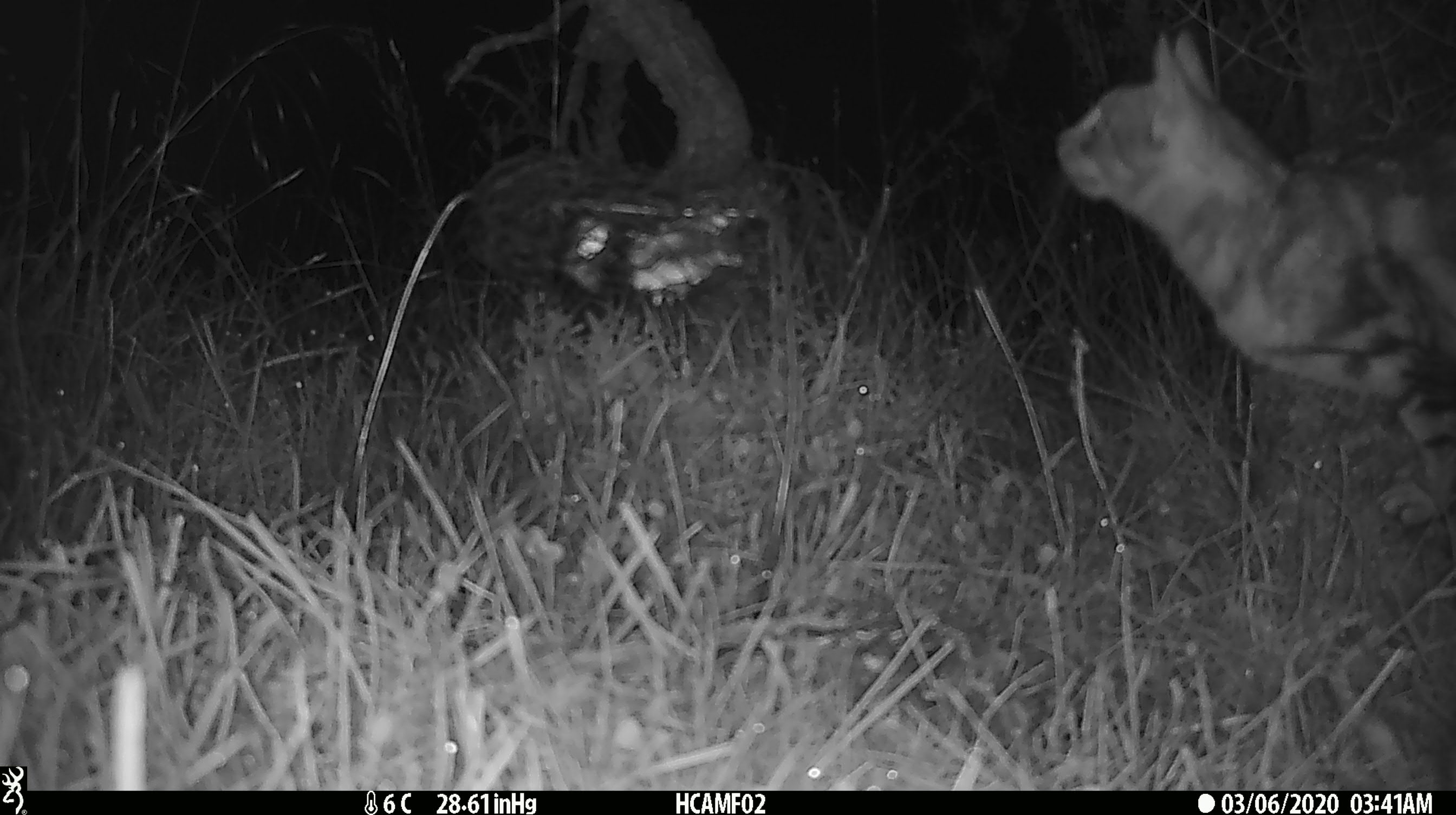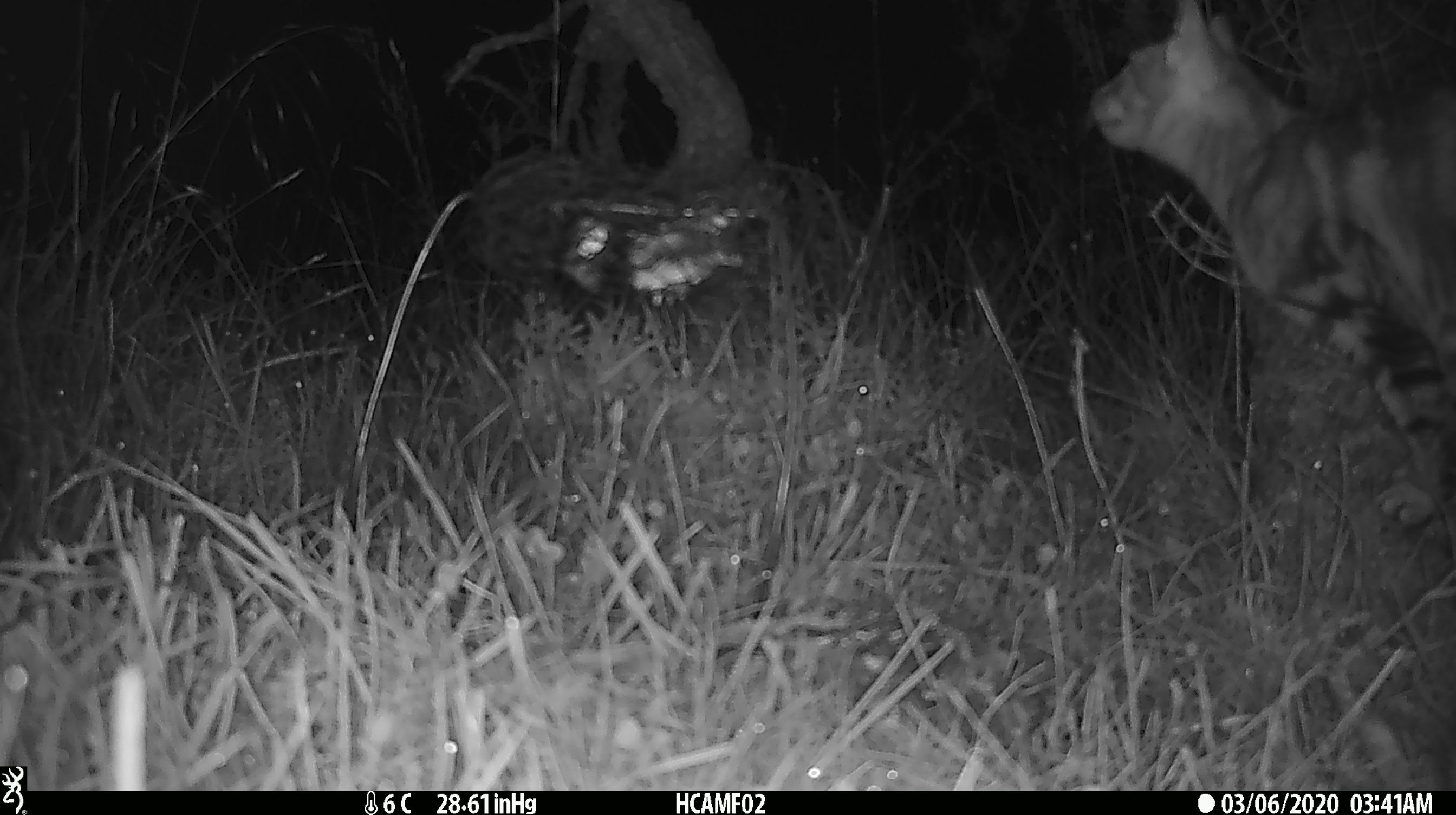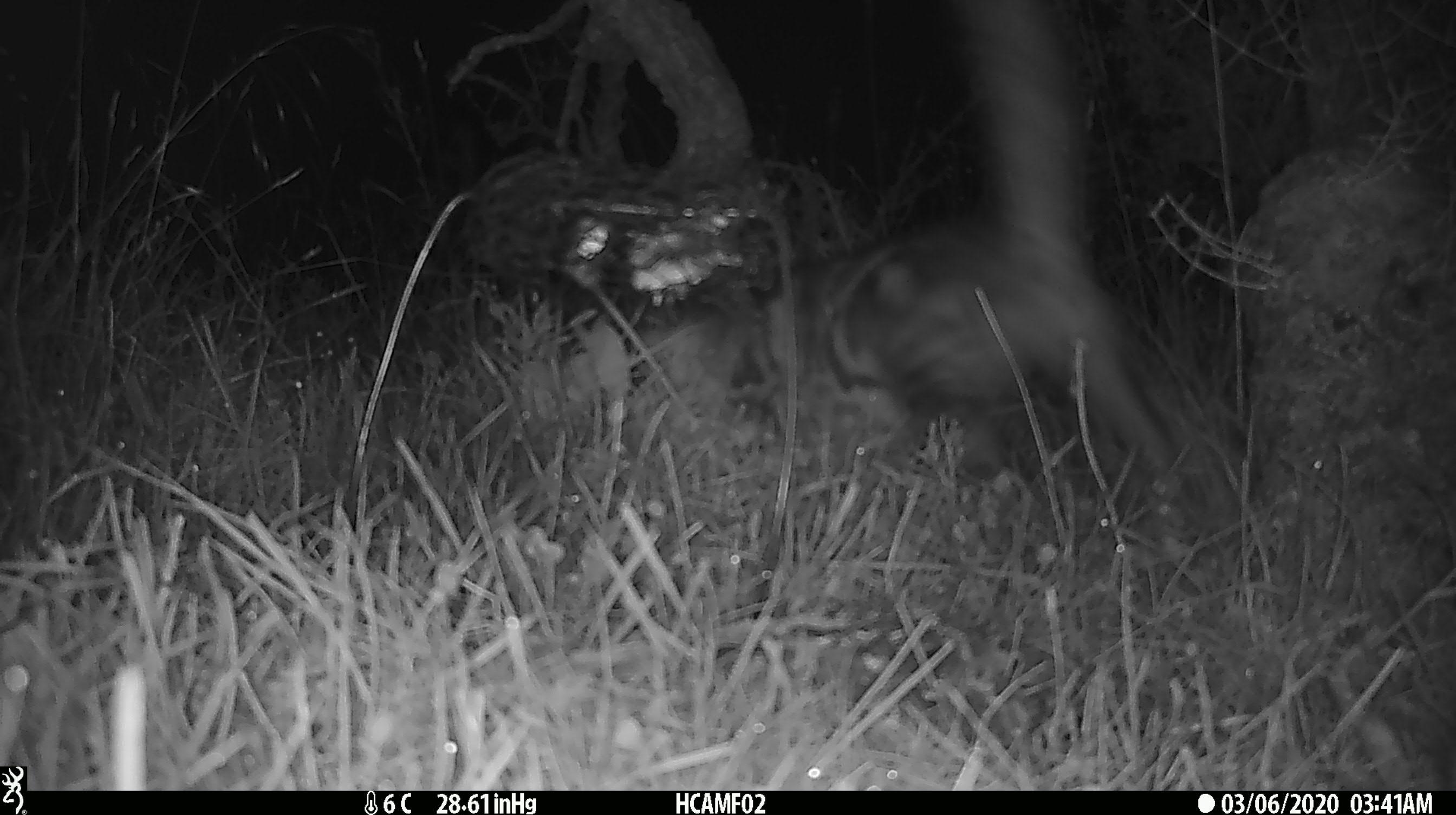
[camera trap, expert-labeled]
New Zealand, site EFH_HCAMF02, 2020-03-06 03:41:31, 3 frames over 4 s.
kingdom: Animalia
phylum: Chordata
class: Mammalia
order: Carnivora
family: Felidae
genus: Felis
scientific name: Felis catus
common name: domestic cat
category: cat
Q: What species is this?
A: Cat (domestic cat) (Felis catus).